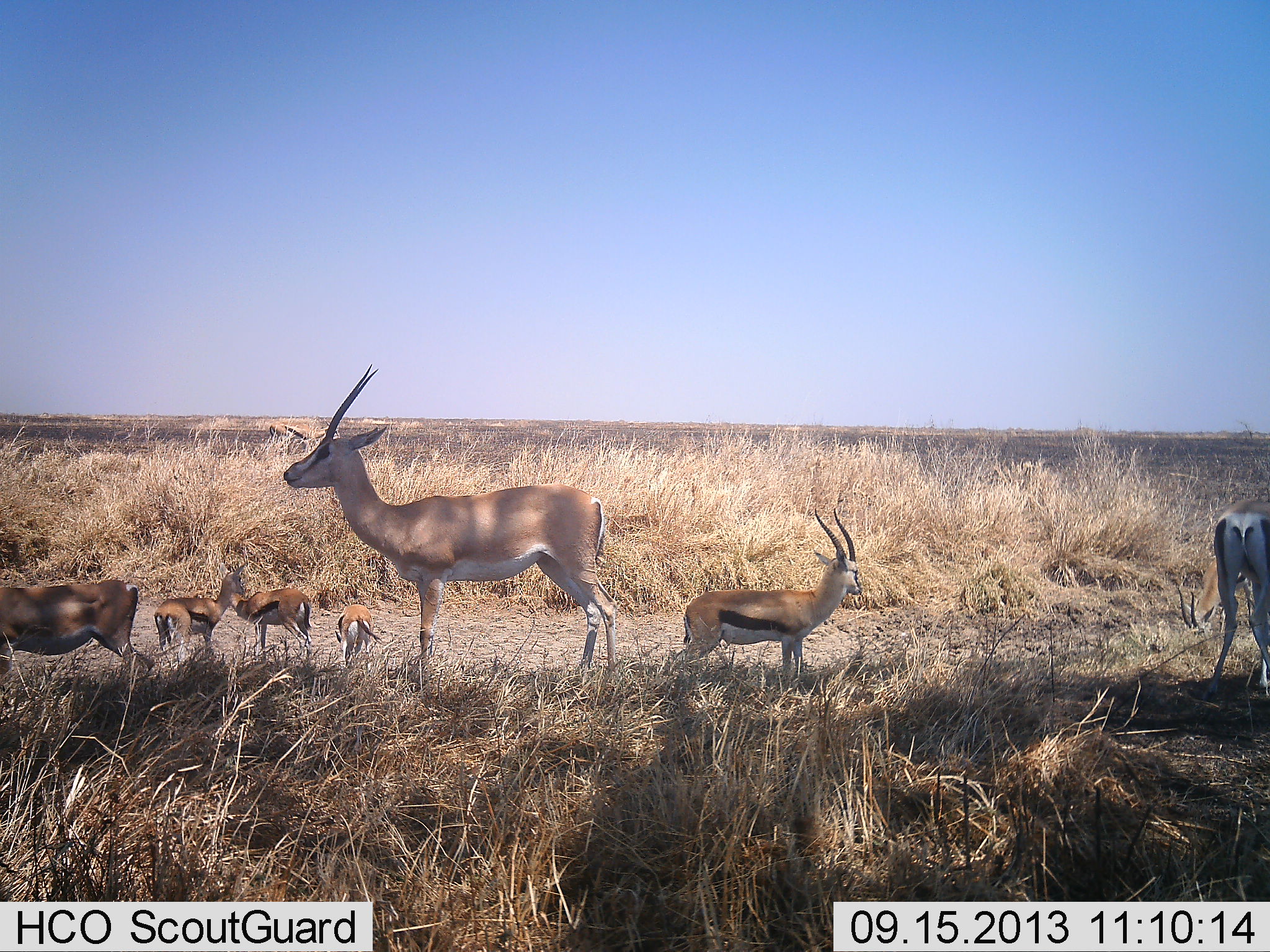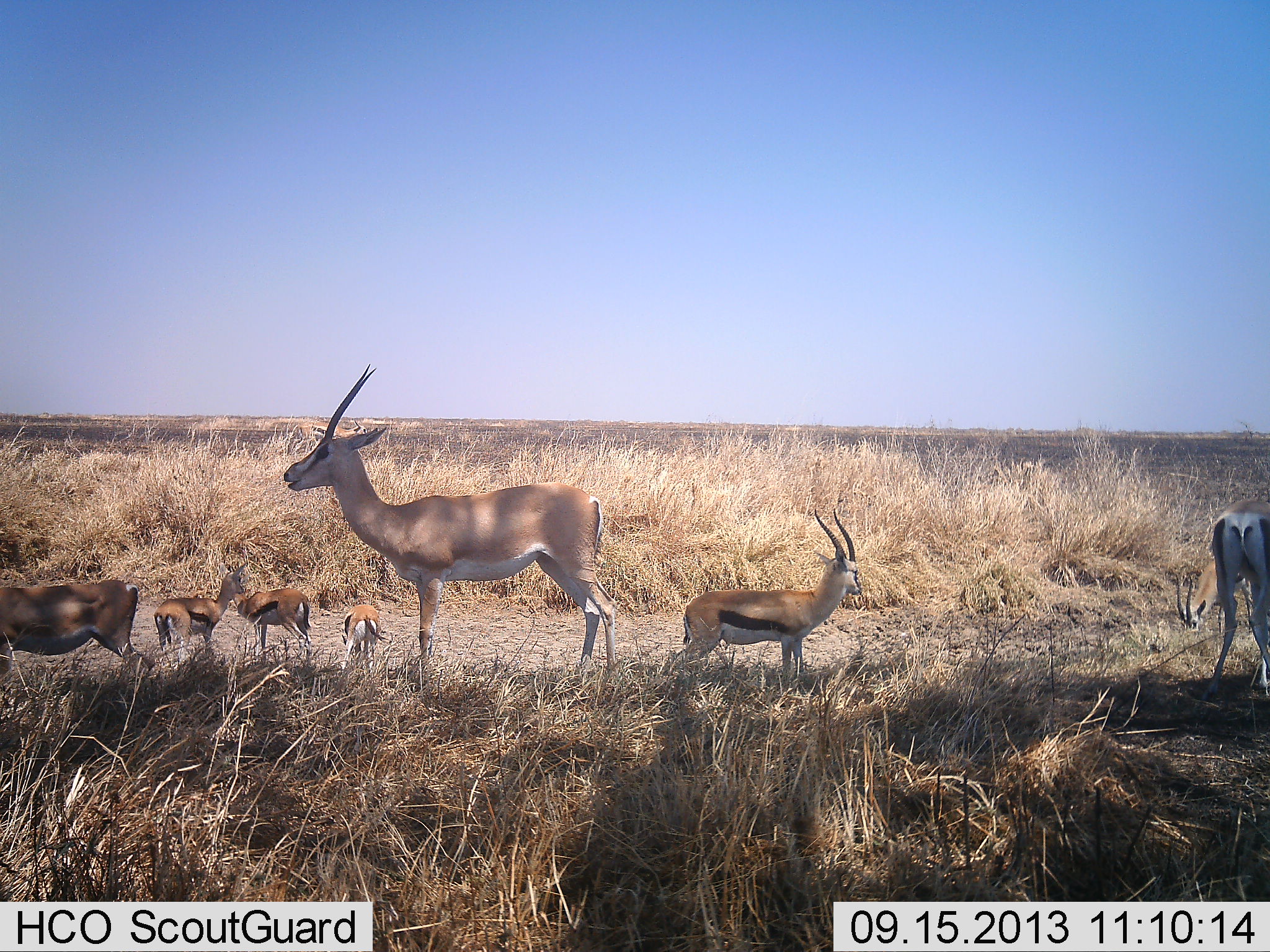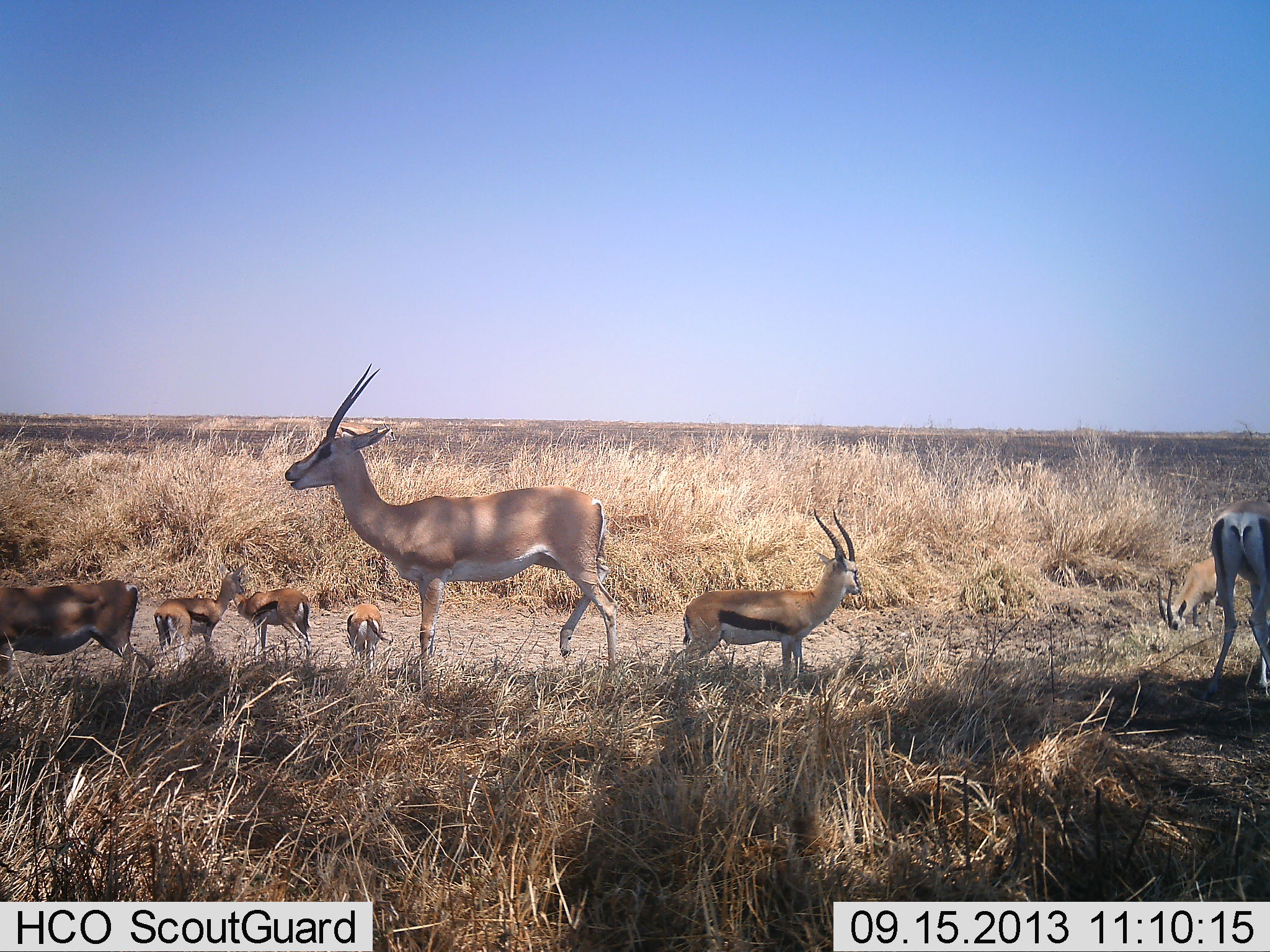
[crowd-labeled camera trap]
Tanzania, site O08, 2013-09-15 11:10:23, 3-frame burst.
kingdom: Animalia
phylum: Chordata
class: Mammalia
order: Artiodactyla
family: Bovidae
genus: Nanger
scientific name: Nanger granti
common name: grant's gazelle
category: gazellegrants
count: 3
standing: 100%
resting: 0%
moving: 0%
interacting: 0%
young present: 0%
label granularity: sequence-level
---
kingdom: Animalia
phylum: Chordata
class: Mammalia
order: Artiodactyla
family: Bovidae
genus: Eudorcas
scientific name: Eudorcas thomsonii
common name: thomson's gazelle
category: gazellethomsons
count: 6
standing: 87%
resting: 0%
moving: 0%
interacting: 0%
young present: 20%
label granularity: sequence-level